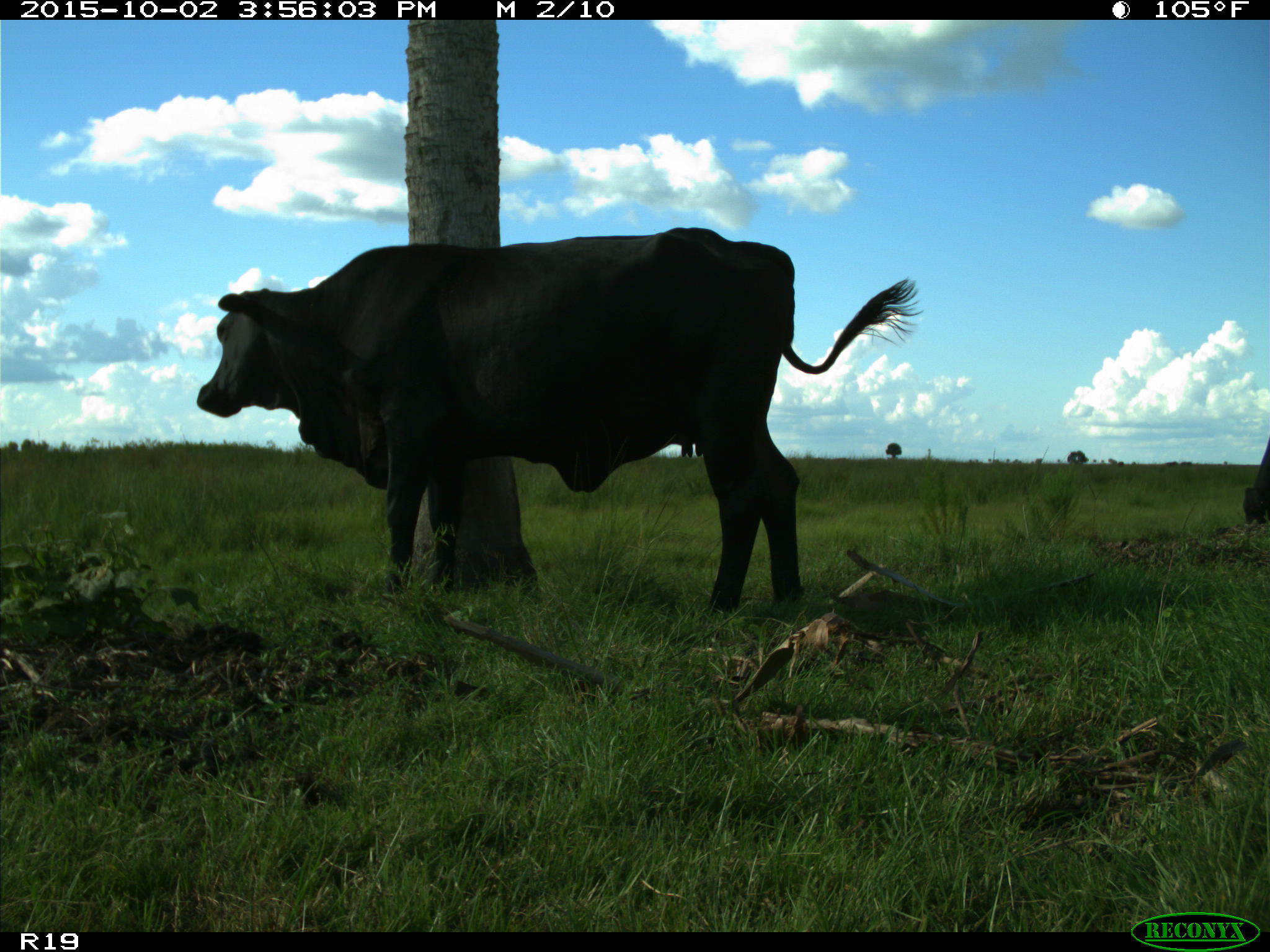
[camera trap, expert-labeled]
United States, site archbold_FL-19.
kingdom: Animalia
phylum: Chordata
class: Mammalia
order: Artiodactyla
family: Bovidae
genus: Bos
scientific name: Bos taurus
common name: domestic cow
Bos taurus (domestic cow).